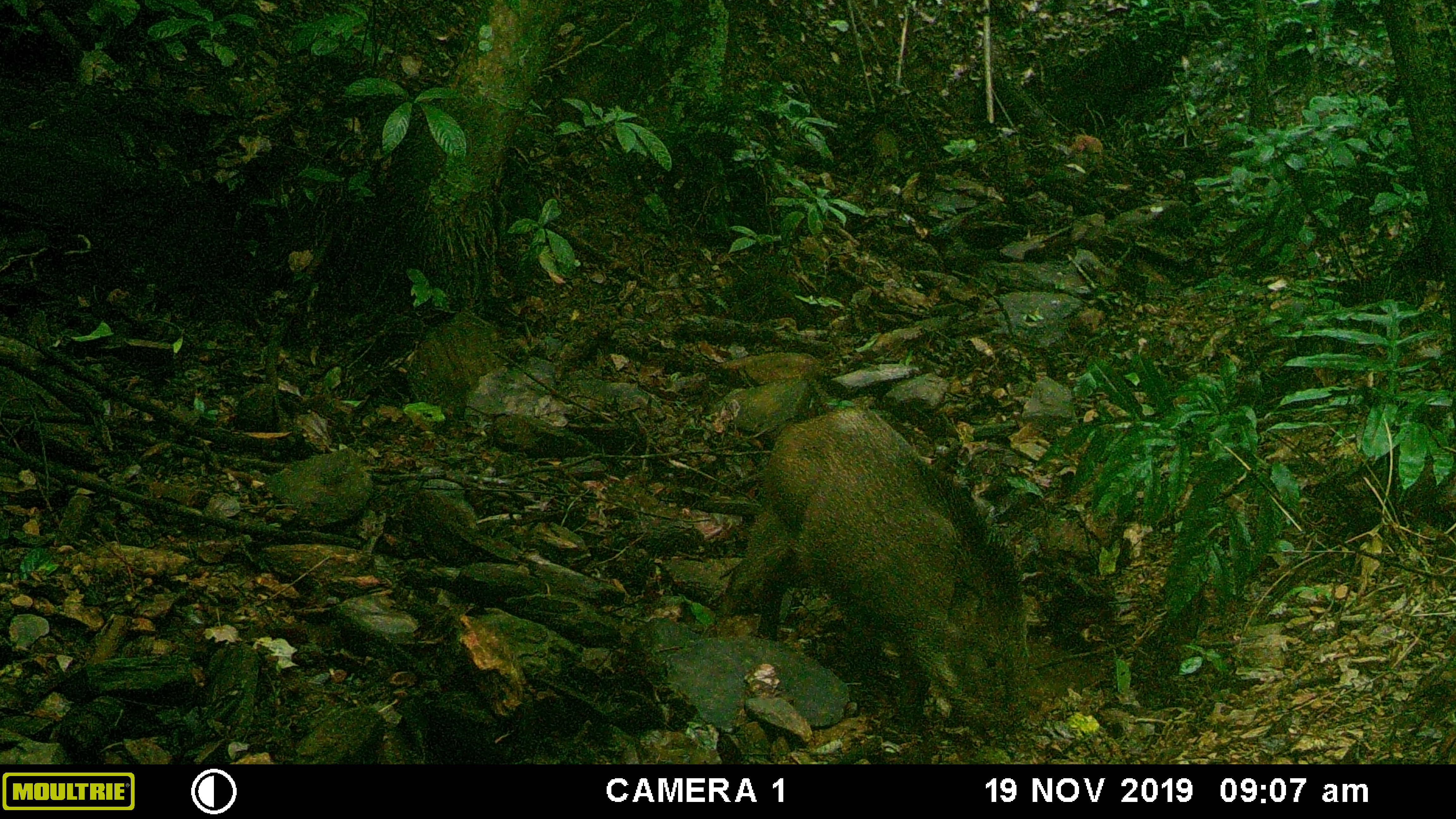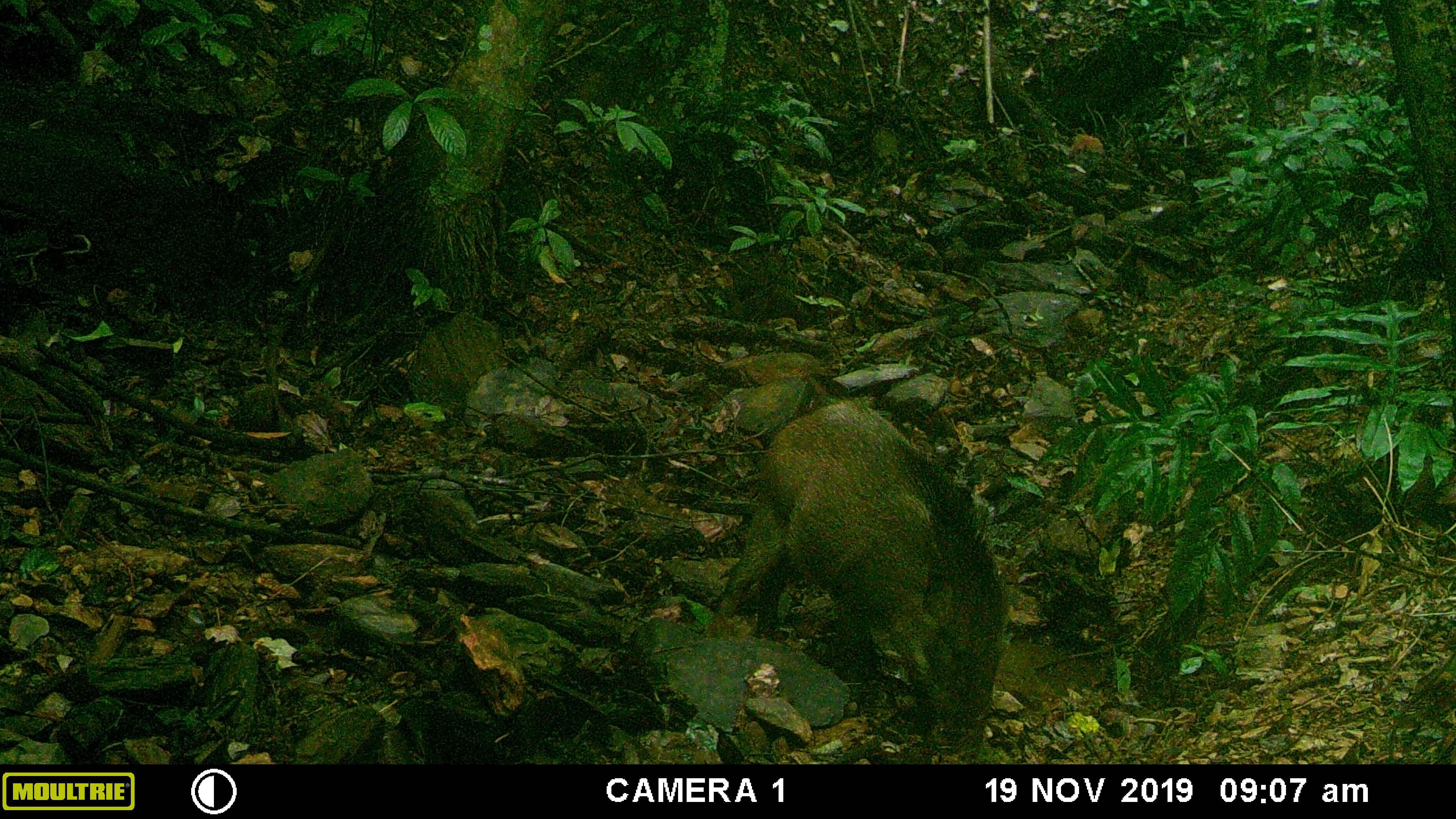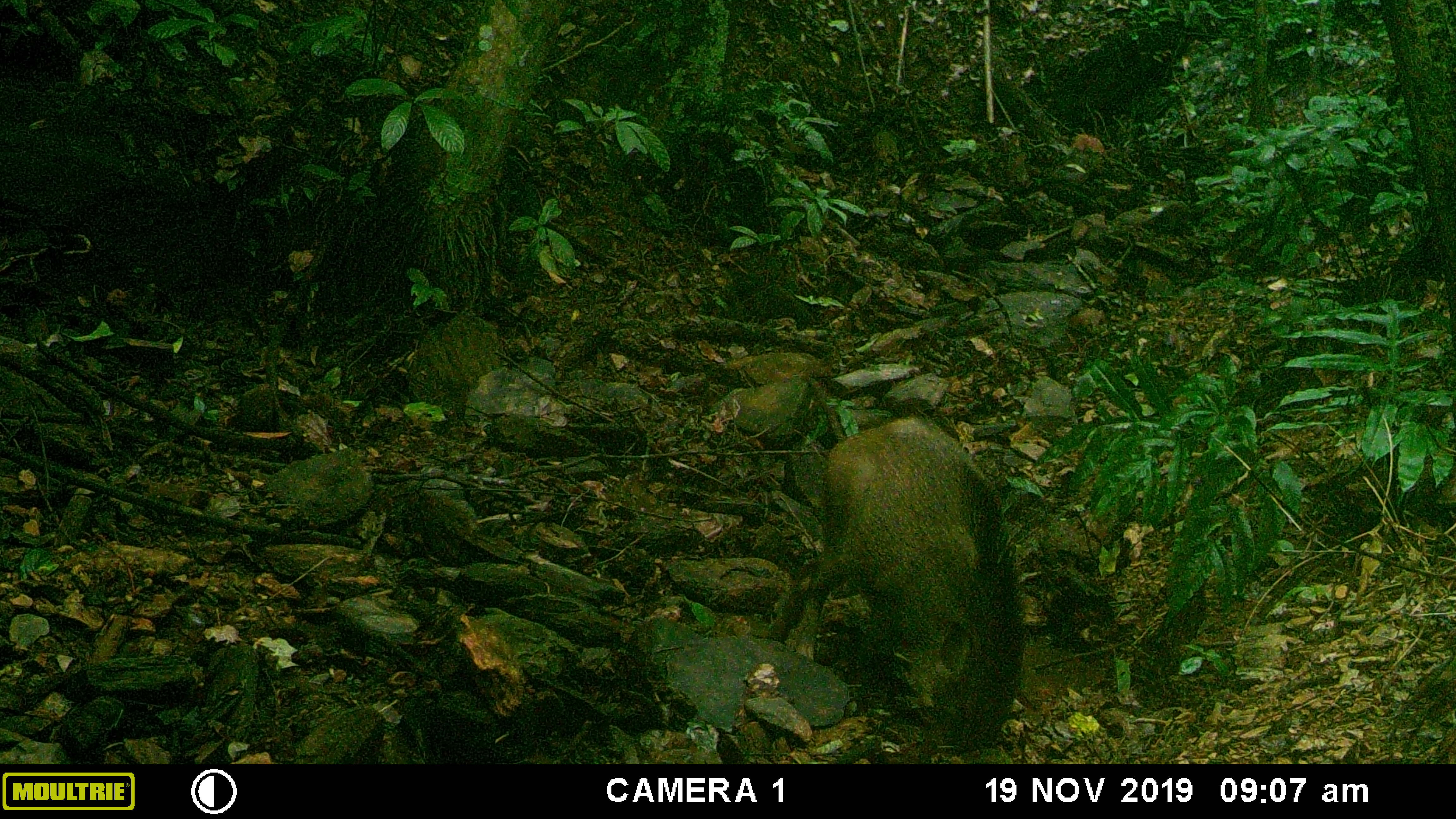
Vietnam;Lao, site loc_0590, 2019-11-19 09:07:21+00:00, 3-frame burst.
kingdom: Animalia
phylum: Chordata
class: Mammalia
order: Artiodactyla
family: Suidae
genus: Sus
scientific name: Sus scrofa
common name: eurasian wild pig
Eurasian wild pig (Sus scrofa). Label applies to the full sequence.